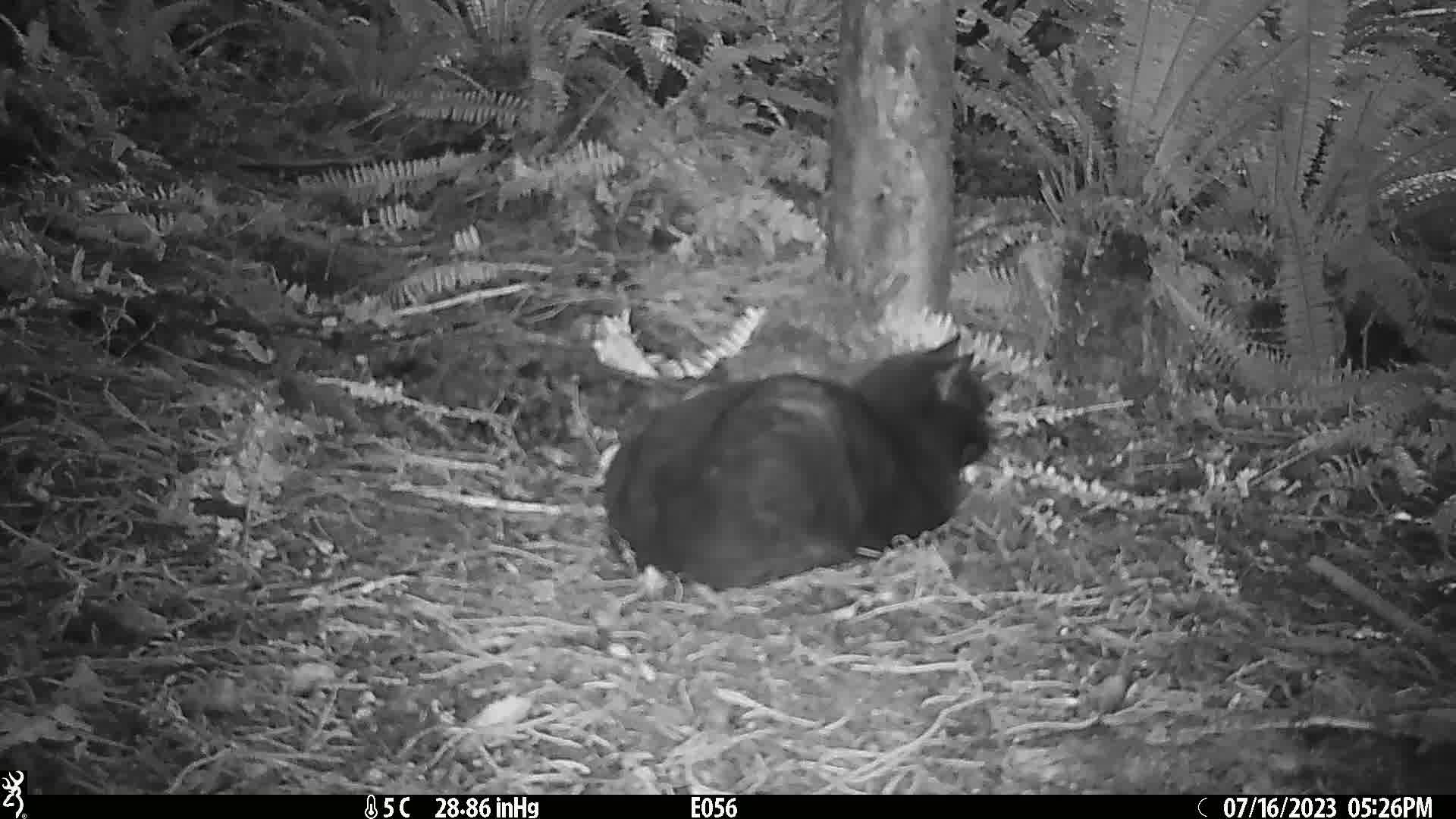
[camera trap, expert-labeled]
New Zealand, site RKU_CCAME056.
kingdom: Animalia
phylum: Chordata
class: Mammalia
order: Carnivora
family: Felidae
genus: Felis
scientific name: Felis catus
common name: domestic cat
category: cat